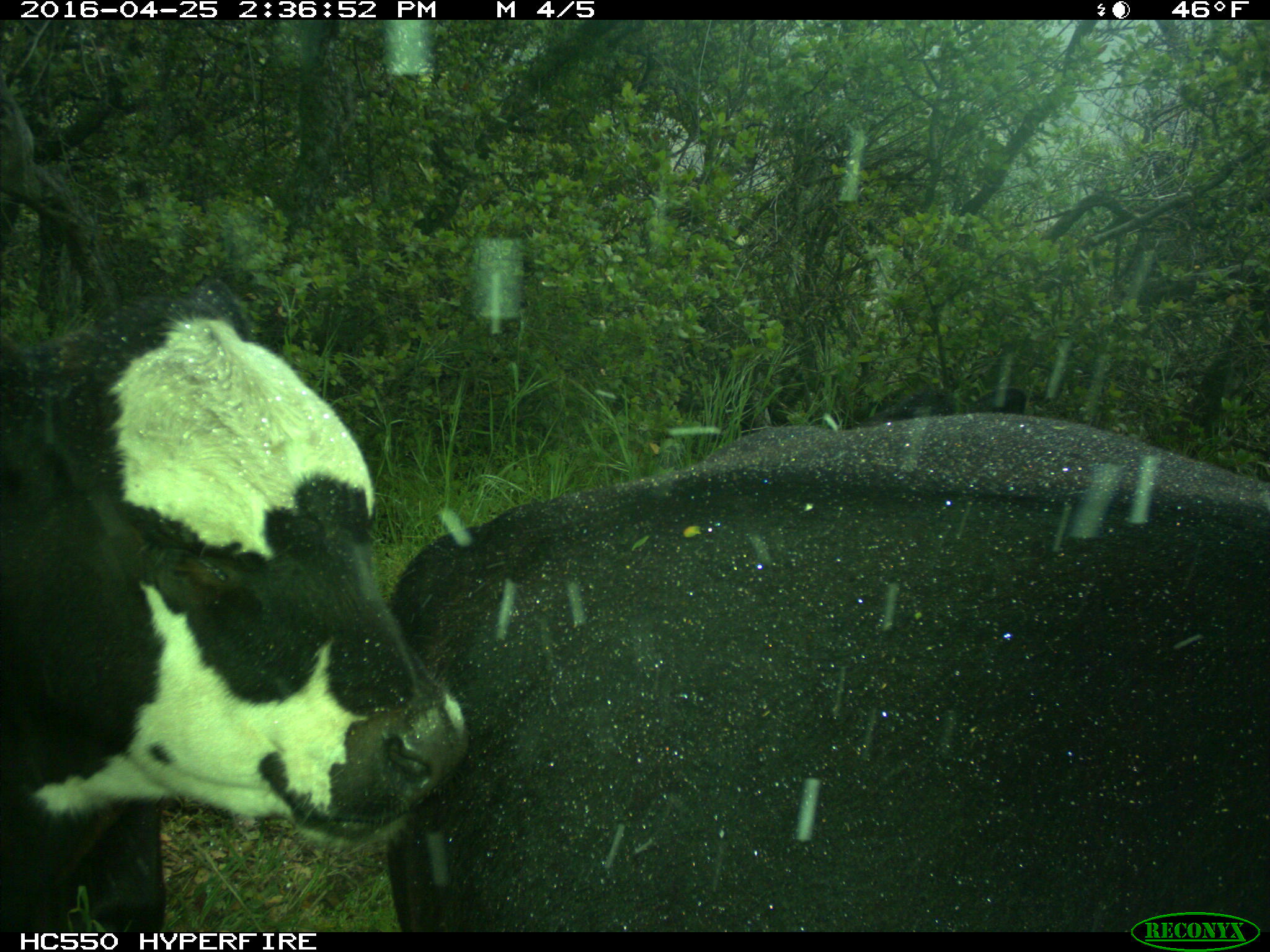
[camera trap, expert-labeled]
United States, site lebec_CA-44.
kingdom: Animalia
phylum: Chordata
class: Mammalia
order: Artiodactyla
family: Bovidae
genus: Bos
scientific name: Bos taurus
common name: domestic cow